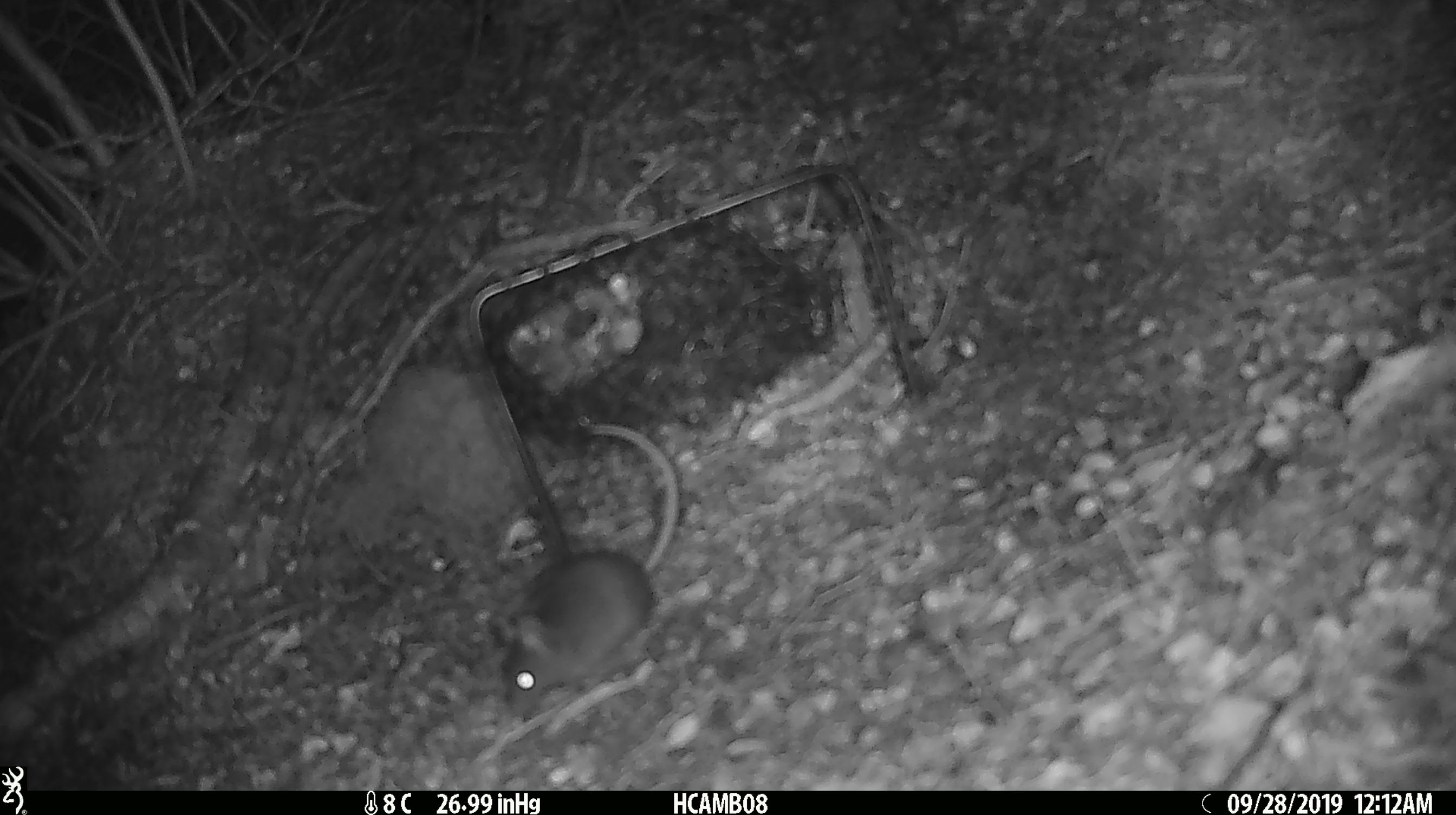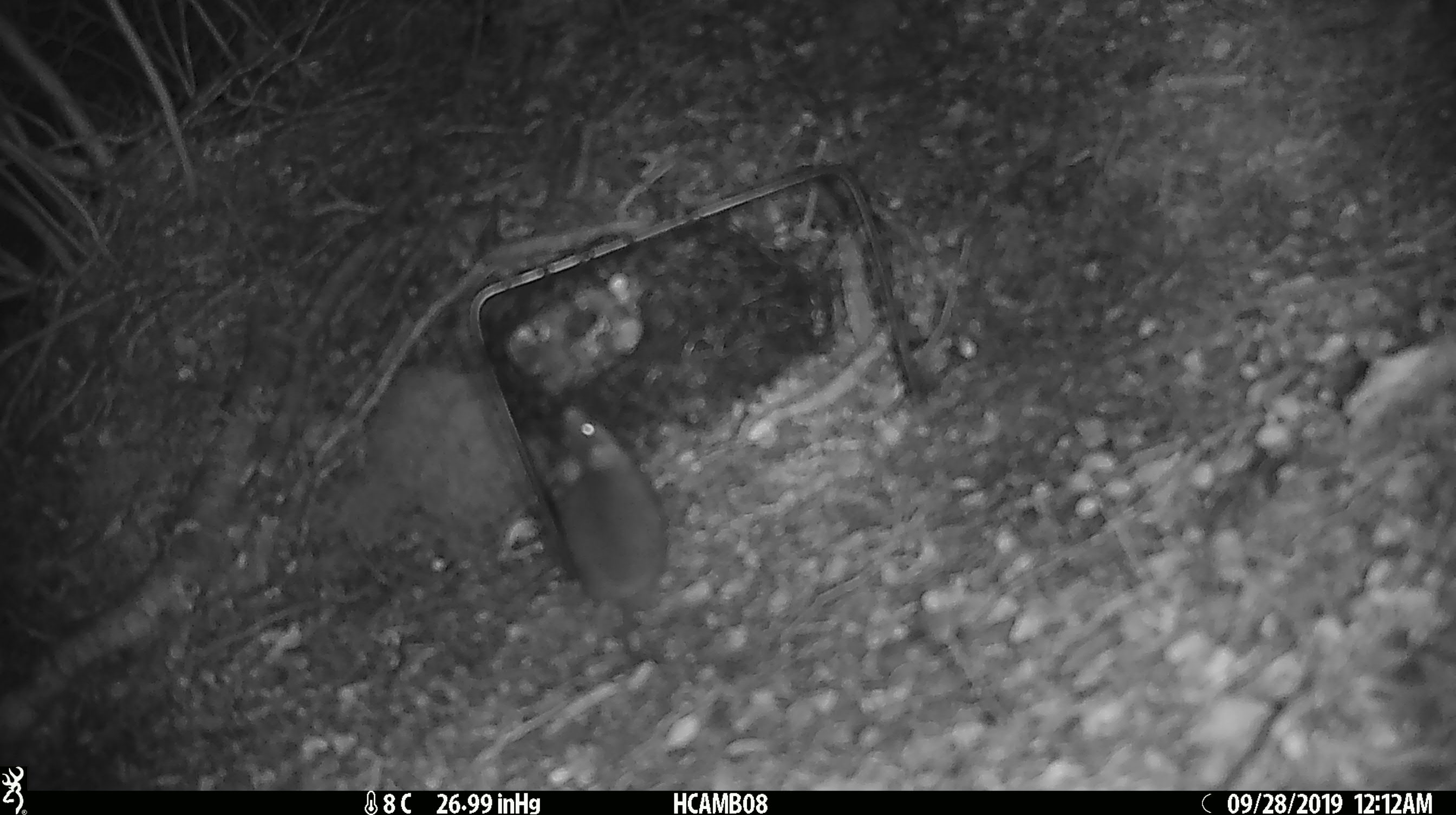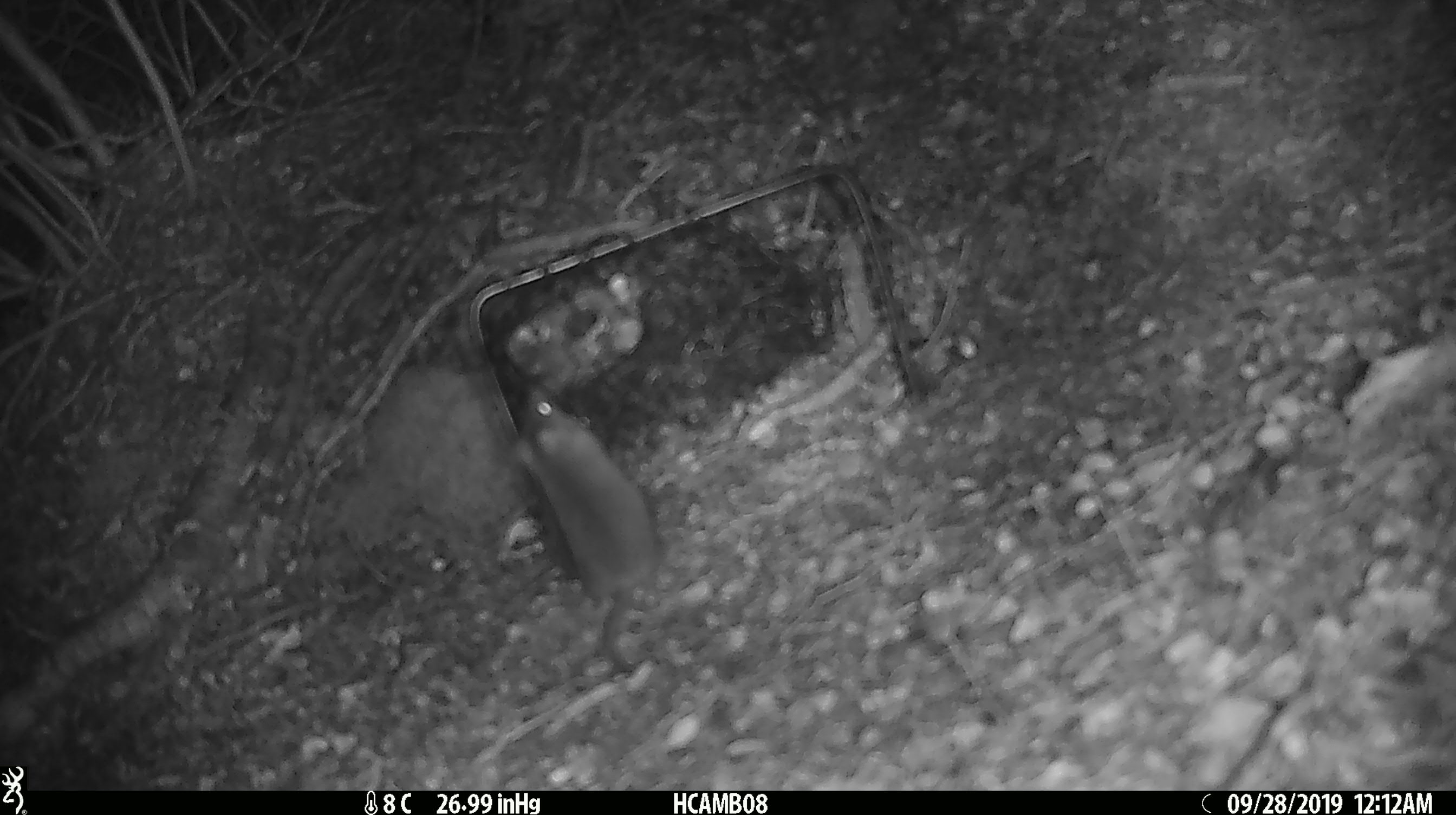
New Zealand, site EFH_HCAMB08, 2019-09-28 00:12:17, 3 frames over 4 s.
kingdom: Animalia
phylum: Chordata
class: Mammalia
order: Rodentia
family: Muridae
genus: Mus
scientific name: Mus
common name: mouse